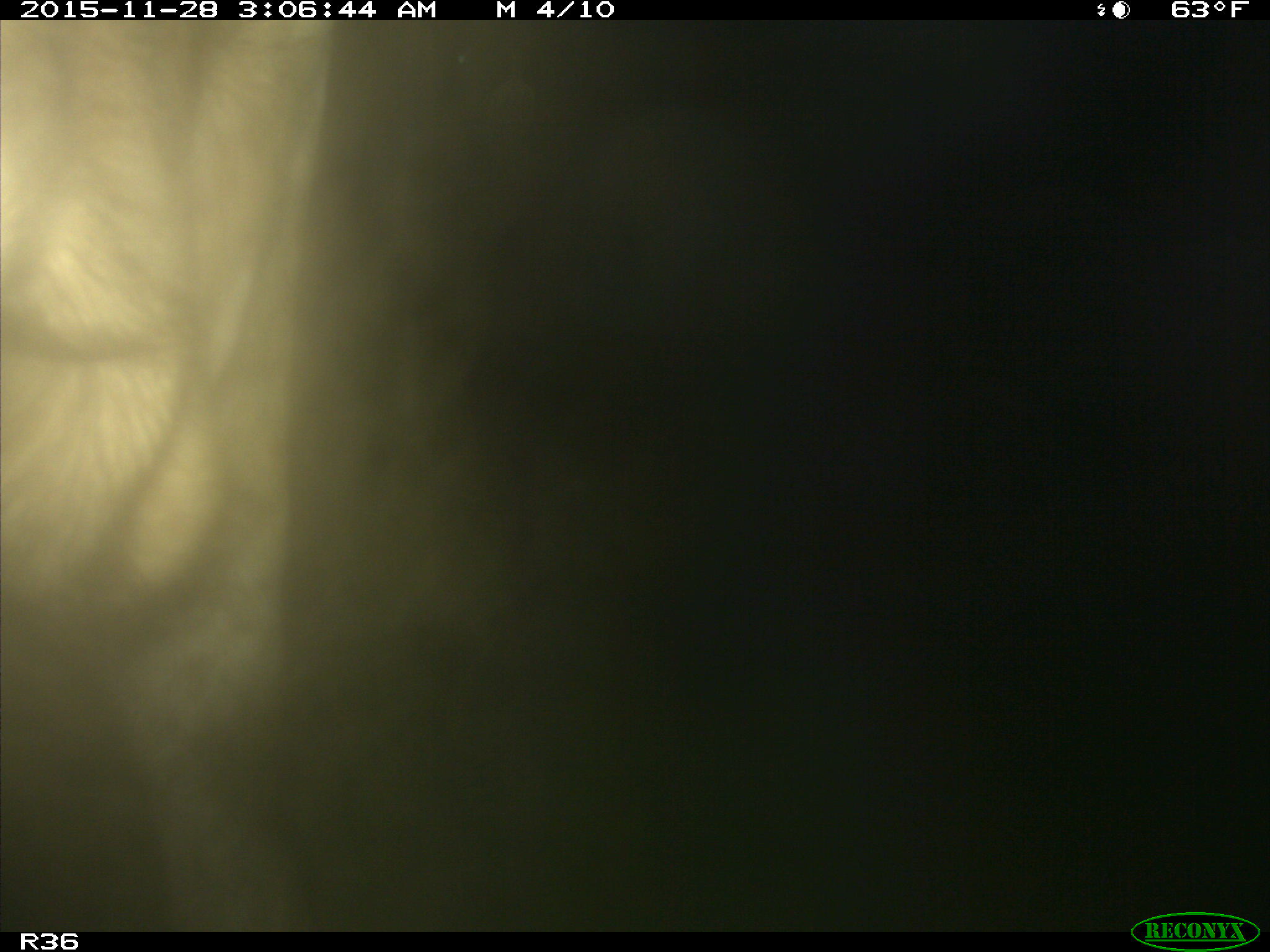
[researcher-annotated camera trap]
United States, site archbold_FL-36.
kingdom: Animalia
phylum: Chordata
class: Mammalia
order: Artiodactyla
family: Bovidae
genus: Bos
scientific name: Bos taurus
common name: domestic cow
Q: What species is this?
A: Bos taurus (domestic cow).